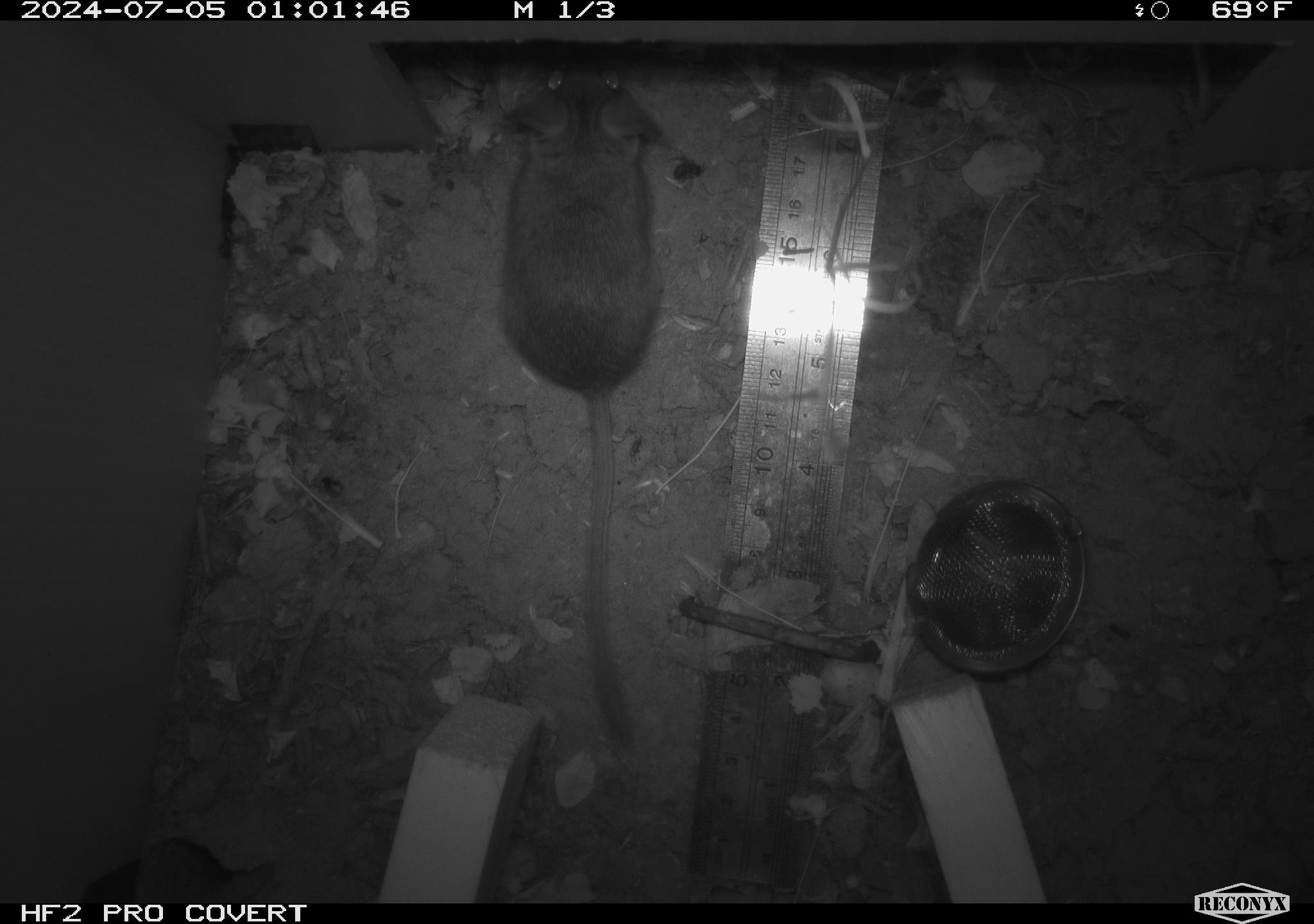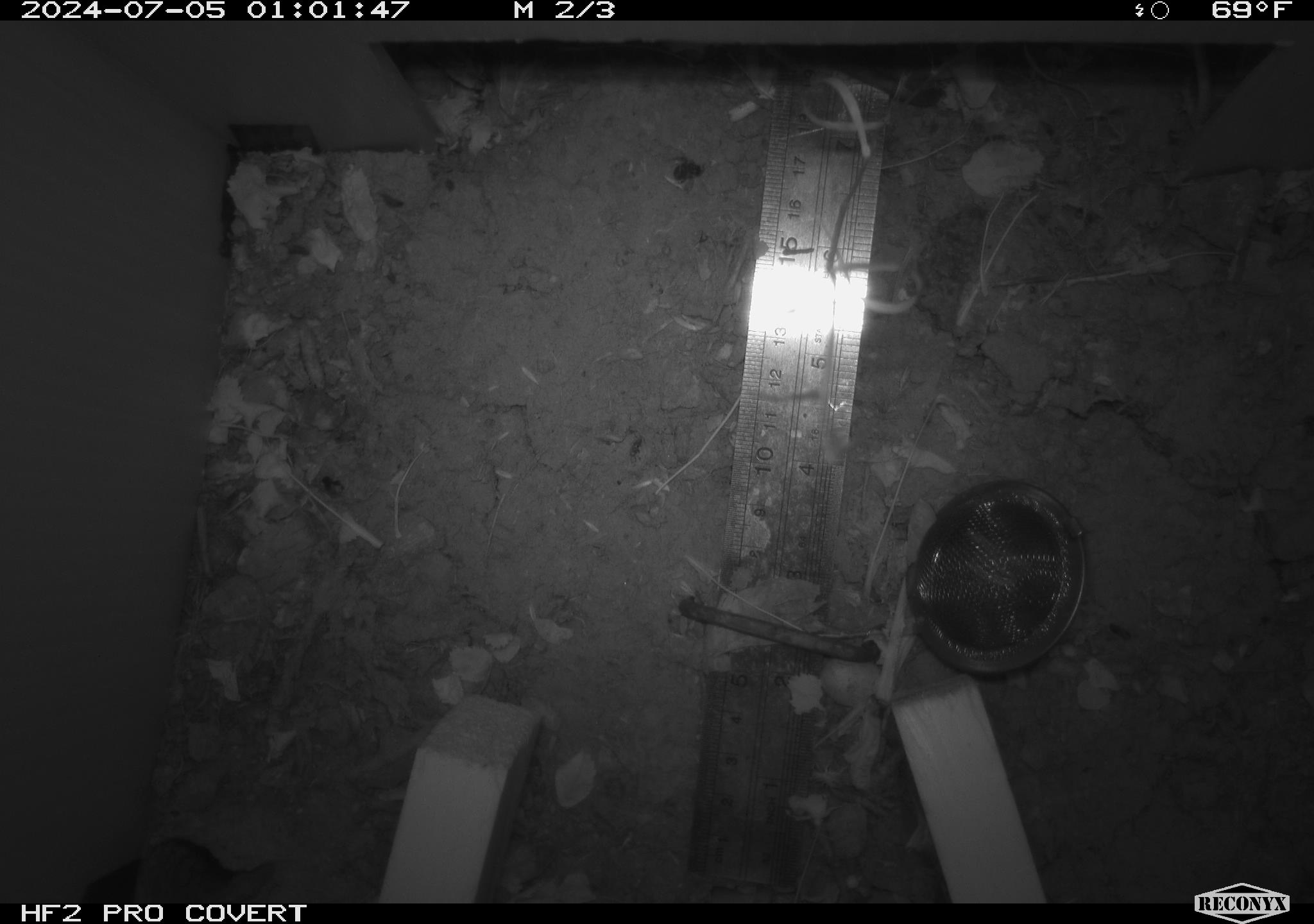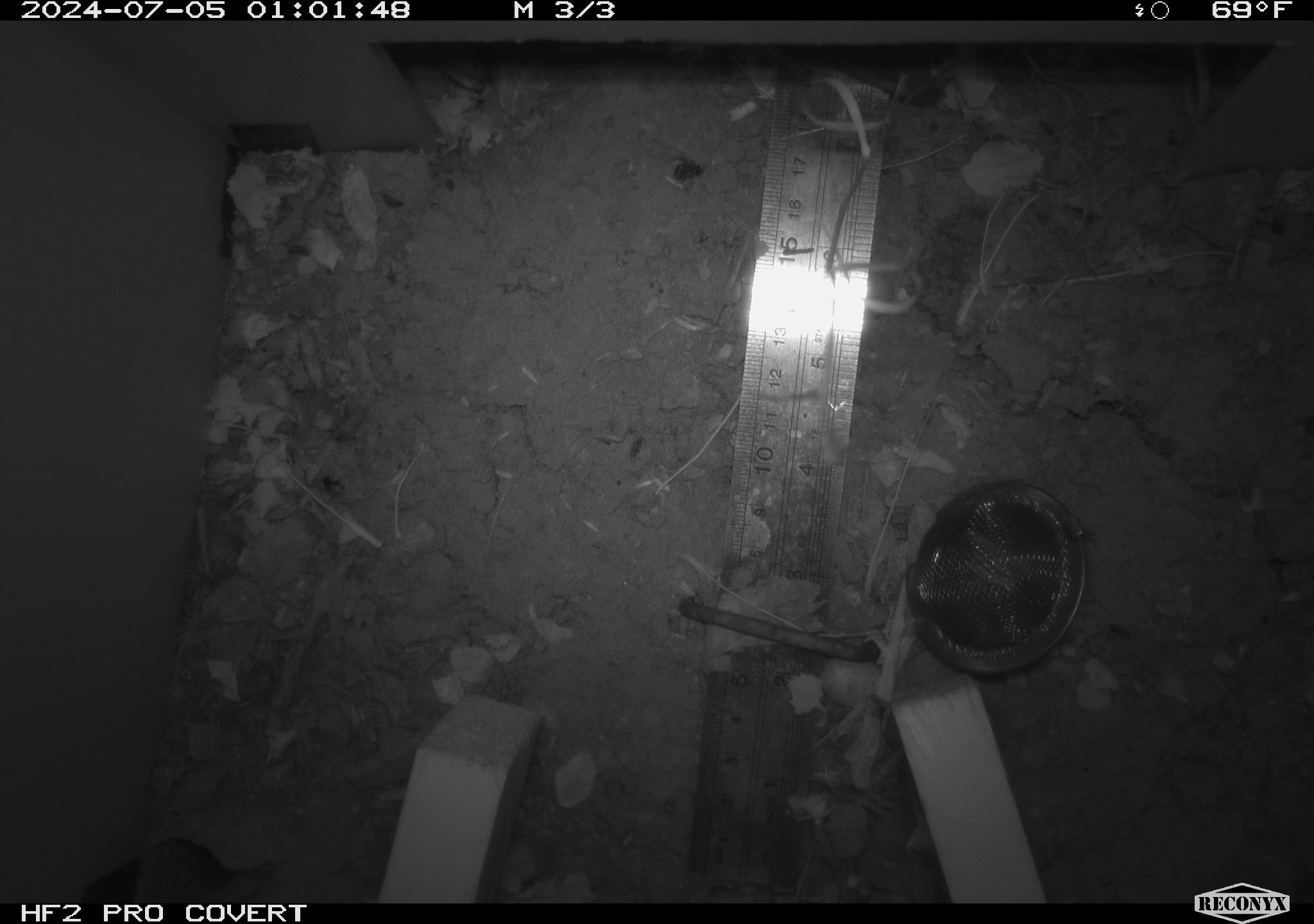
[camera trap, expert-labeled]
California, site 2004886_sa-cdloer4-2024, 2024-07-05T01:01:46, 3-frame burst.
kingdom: Animalia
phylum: Chordata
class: Mammalia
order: Rodentia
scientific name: Rodentia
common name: rodent